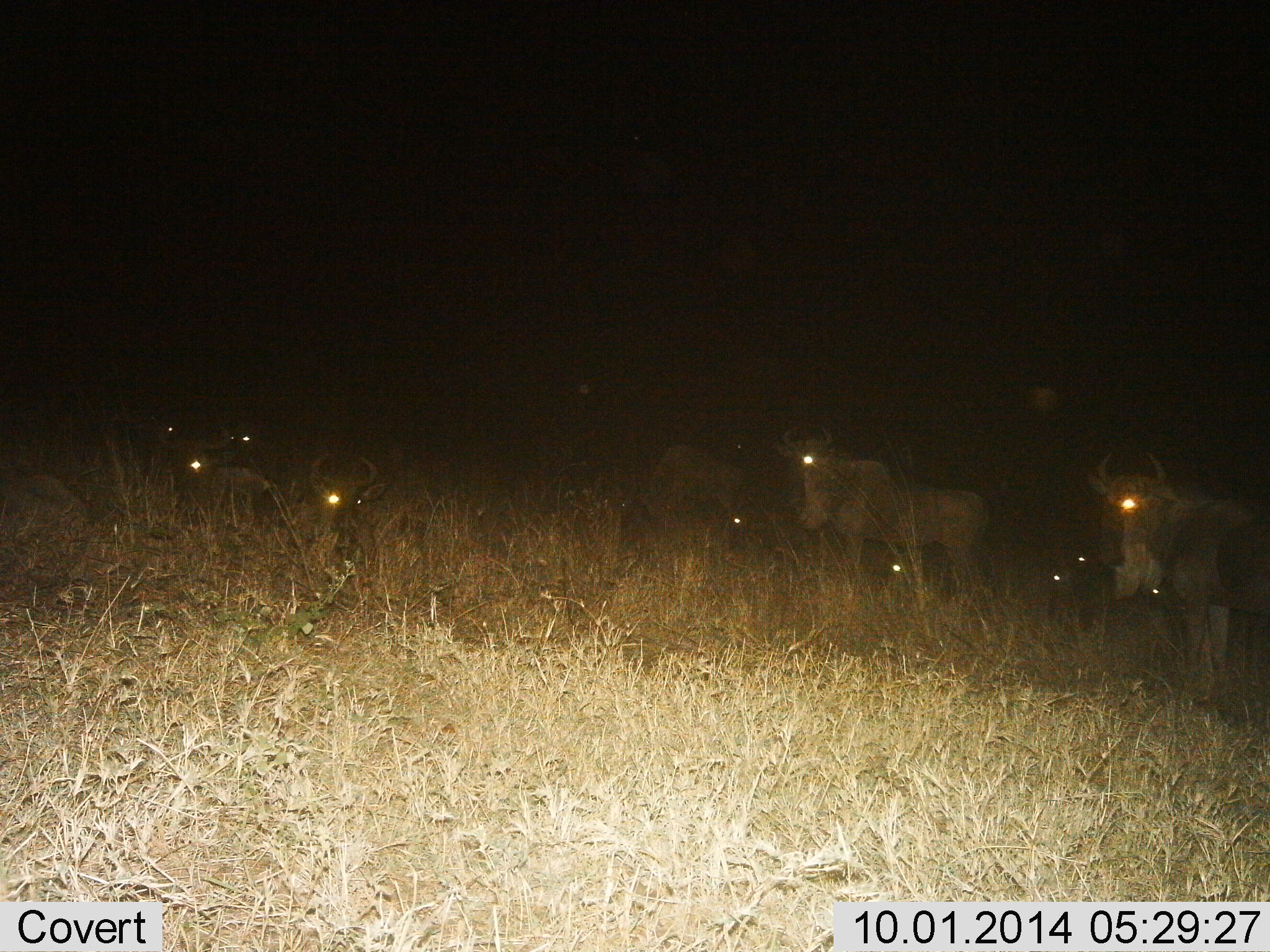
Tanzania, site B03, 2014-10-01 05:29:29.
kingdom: Animalia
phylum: Chordata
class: Mammalia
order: Artiodactyla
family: Bovidae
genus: Connochaetes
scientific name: Connochaetes taurinus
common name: blue wildebeest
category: wildebeest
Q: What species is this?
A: Wildebeest (blue wildebeest) (Connochaetes taurinus).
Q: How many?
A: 8.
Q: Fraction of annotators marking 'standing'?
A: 90%.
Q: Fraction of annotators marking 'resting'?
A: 60%.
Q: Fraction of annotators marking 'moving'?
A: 10%.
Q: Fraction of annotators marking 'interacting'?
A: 0%.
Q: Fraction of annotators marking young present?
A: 0%.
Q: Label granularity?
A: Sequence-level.